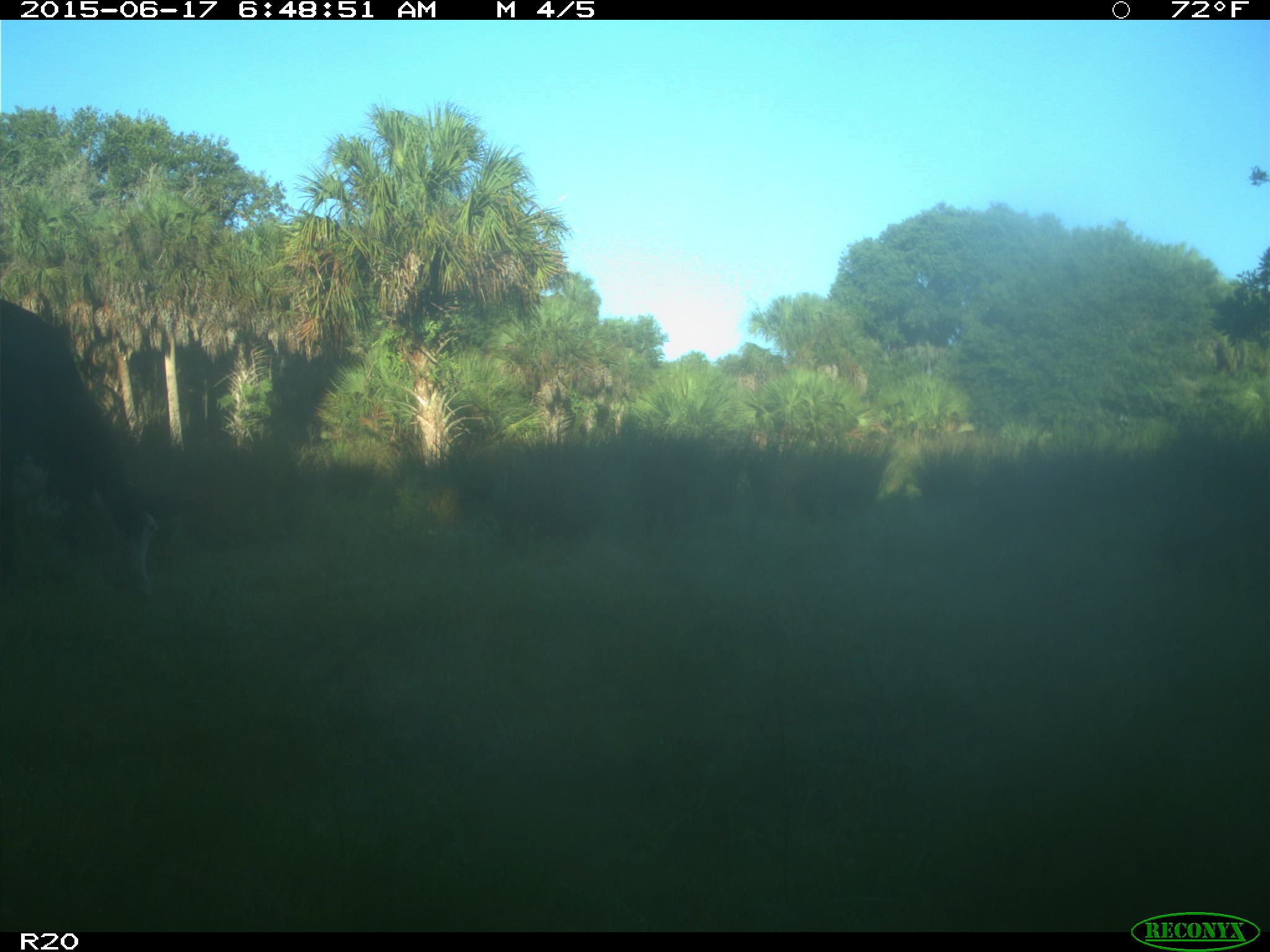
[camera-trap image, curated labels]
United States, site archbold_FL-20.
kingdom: Animalia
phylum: Chordata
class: Mammalia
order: Artiodactyla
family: Bovidae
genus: Bos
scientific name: Bos taurus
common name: domestic cow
Bos taurus (domestic cow).